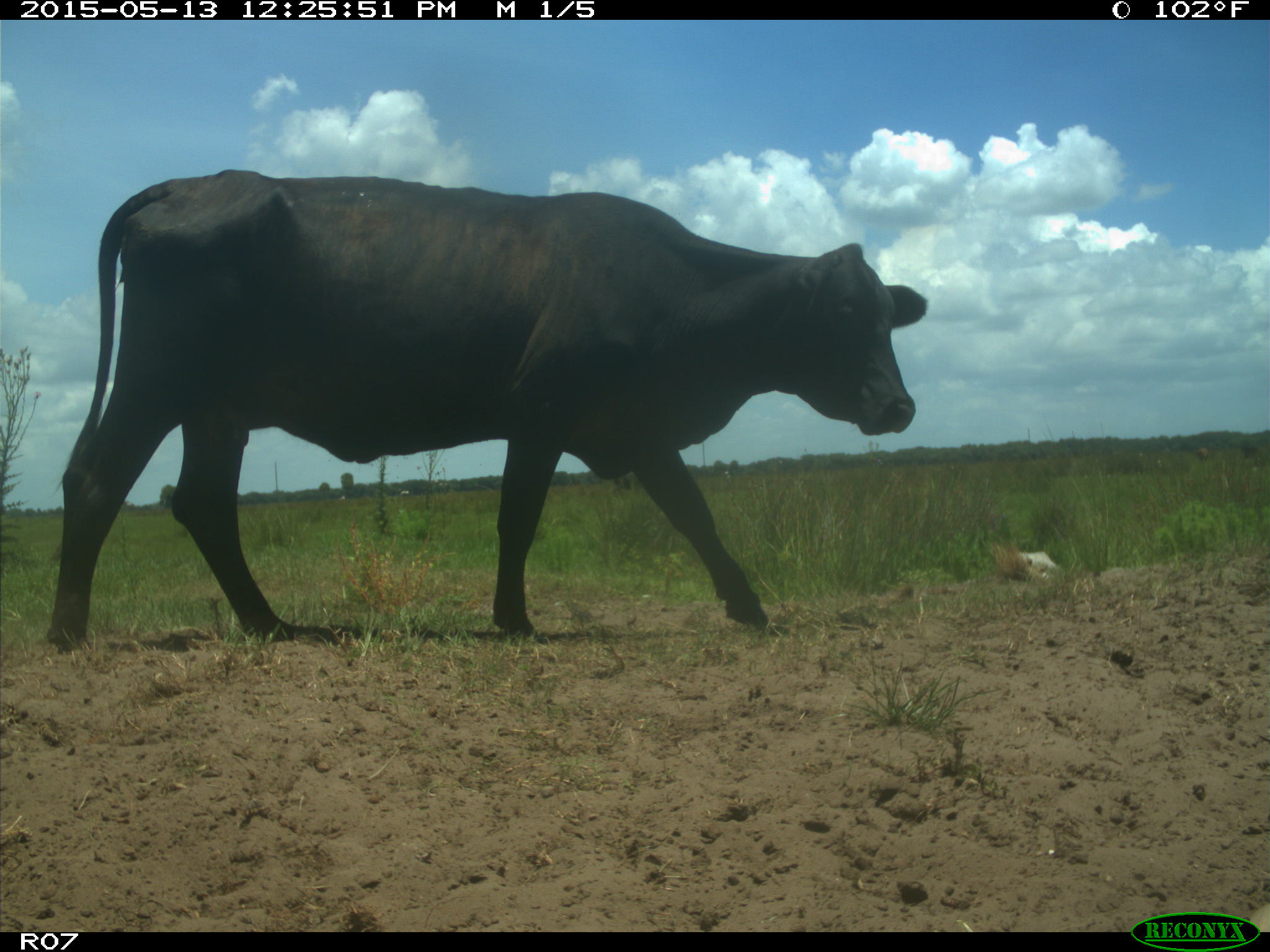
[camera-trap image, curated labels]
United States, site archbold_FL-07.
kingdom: Animalia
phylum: Chordata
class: Mammalia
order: Artiodactyla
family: Bovidae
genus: Bos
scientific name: Bos taurus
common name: domestic cow